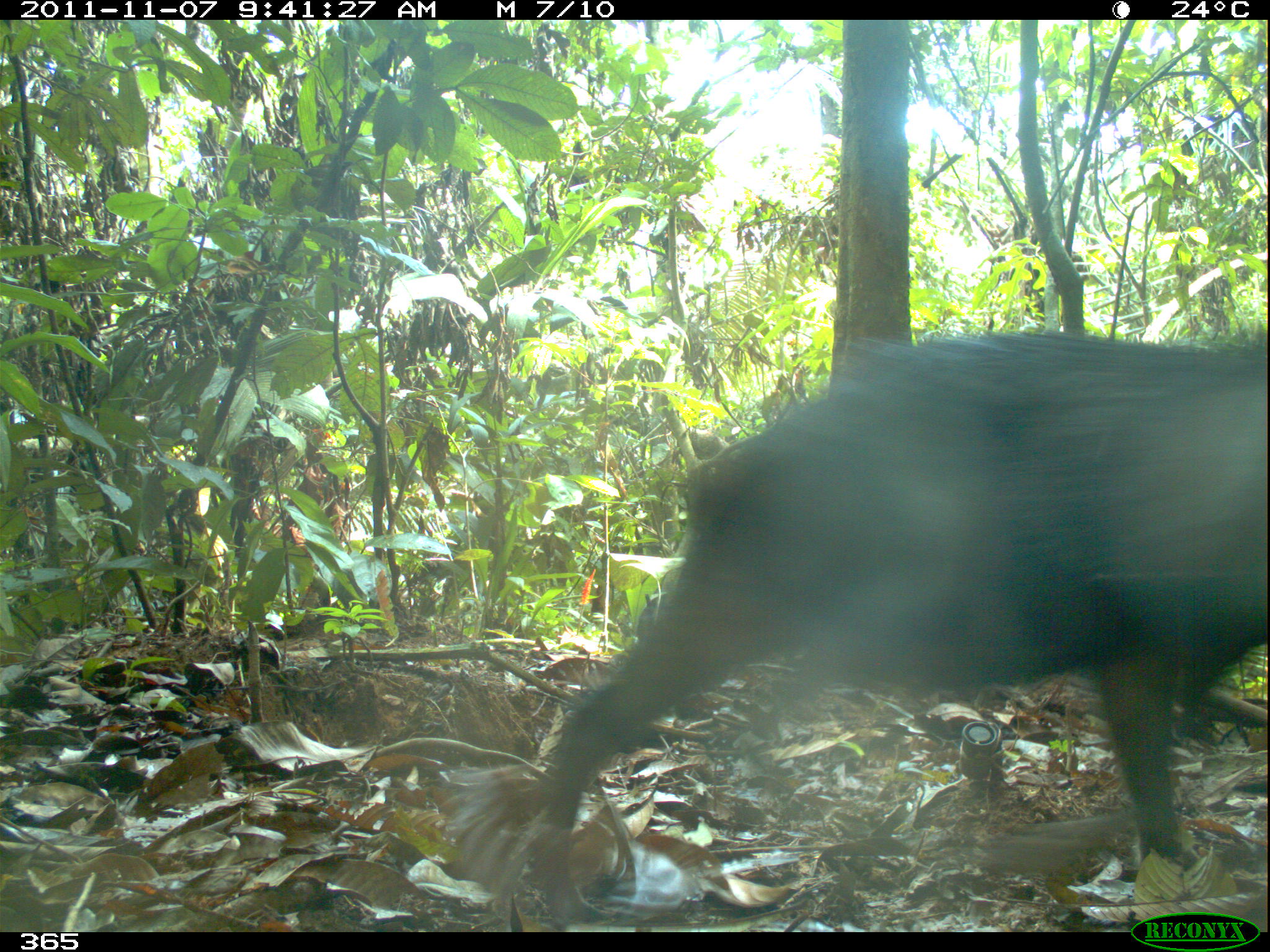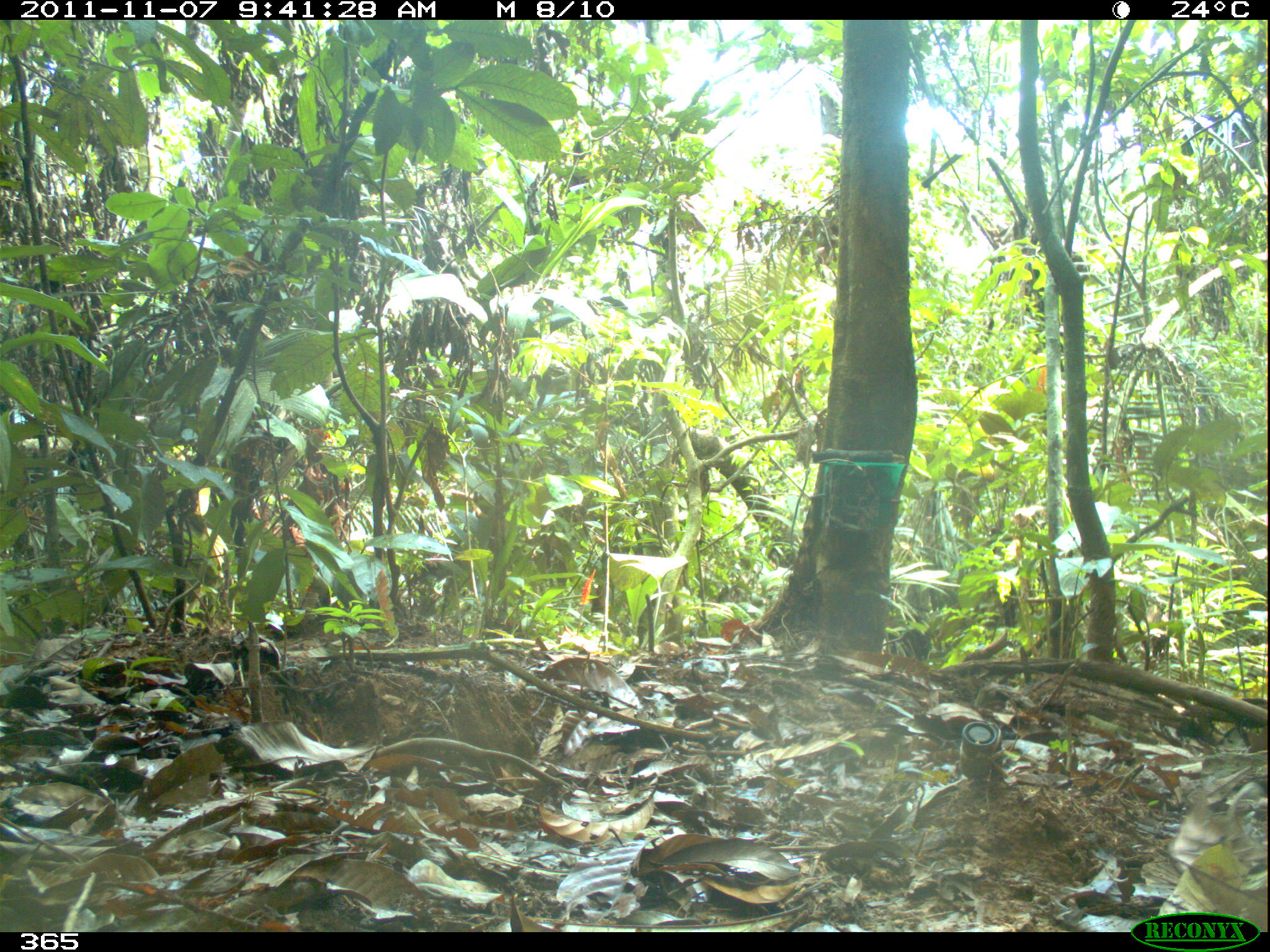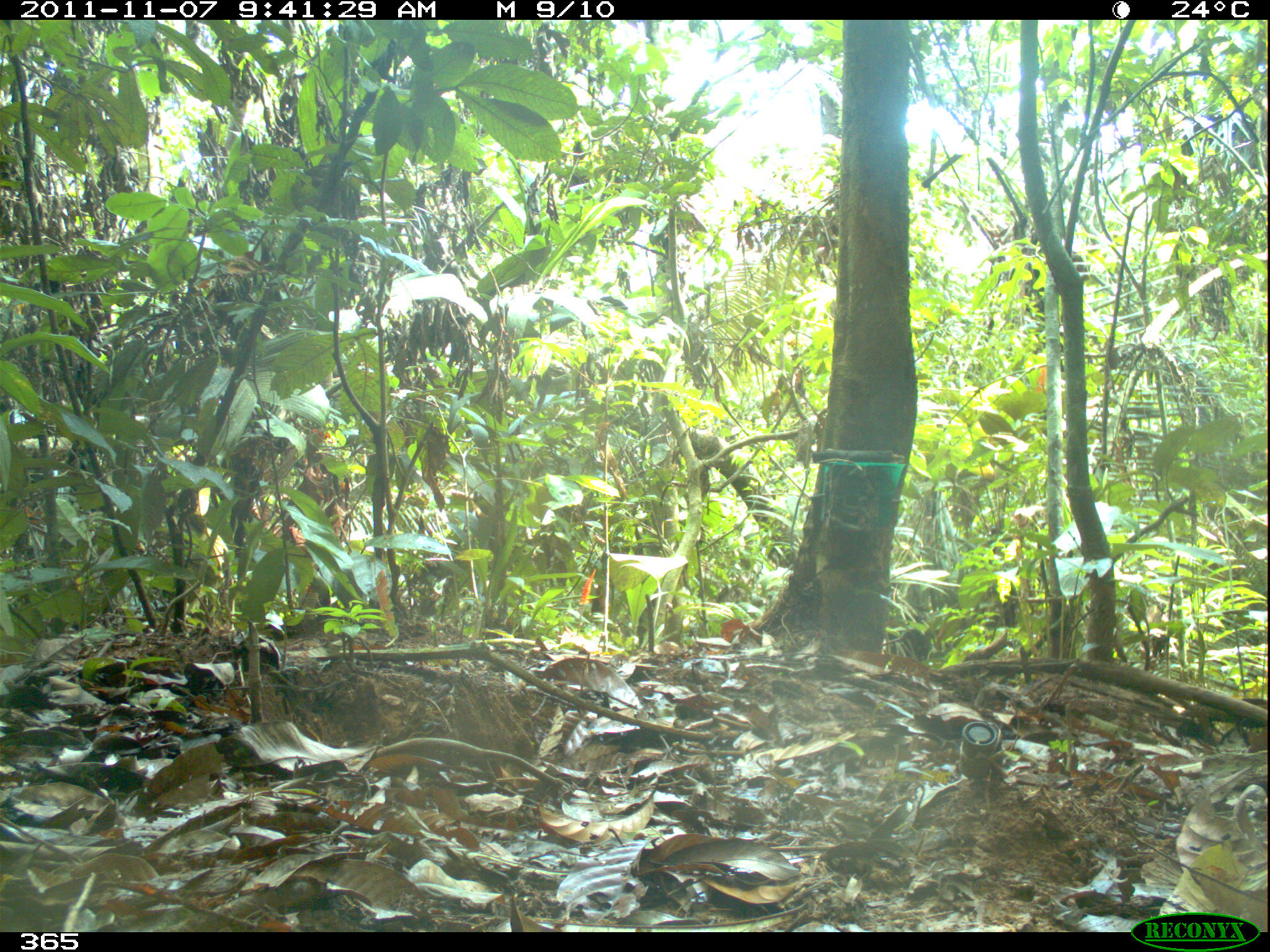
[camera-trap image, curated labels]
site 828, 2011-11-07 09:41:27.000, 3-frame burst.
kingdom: Animalia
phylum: Chordata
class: Mammalia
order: Artiodactyla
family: Tayassuidae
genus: Tayassu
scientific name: Tayassu pecari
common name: white-lipped peccary